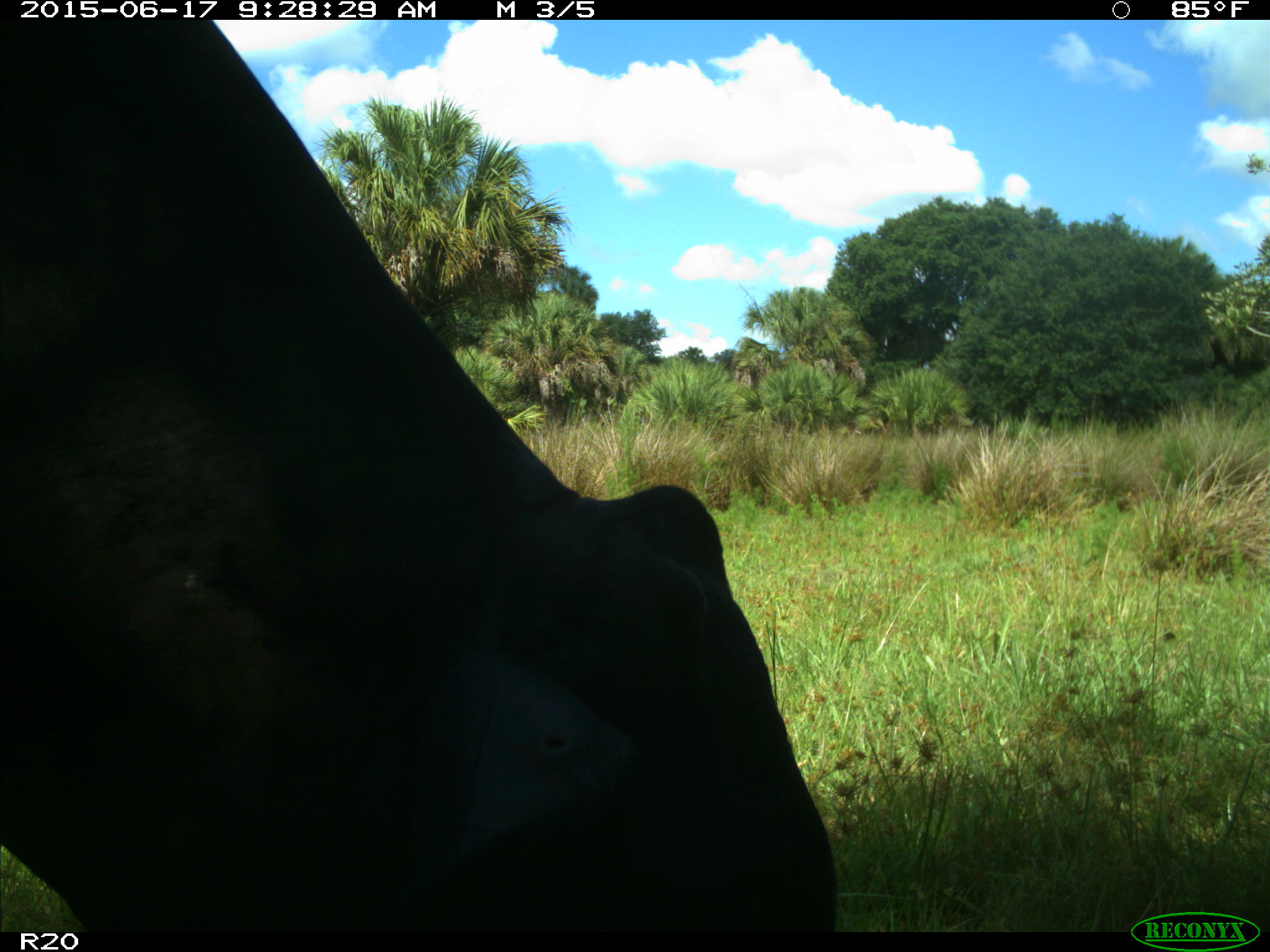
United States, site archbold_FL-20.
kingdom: Animalia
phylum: Chordata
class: Mammalia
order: Artiodactyla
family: Bovidae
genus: Bos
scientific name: Bos taurus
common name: domestic cow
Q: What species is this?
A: Bos taurus (domestic cow).